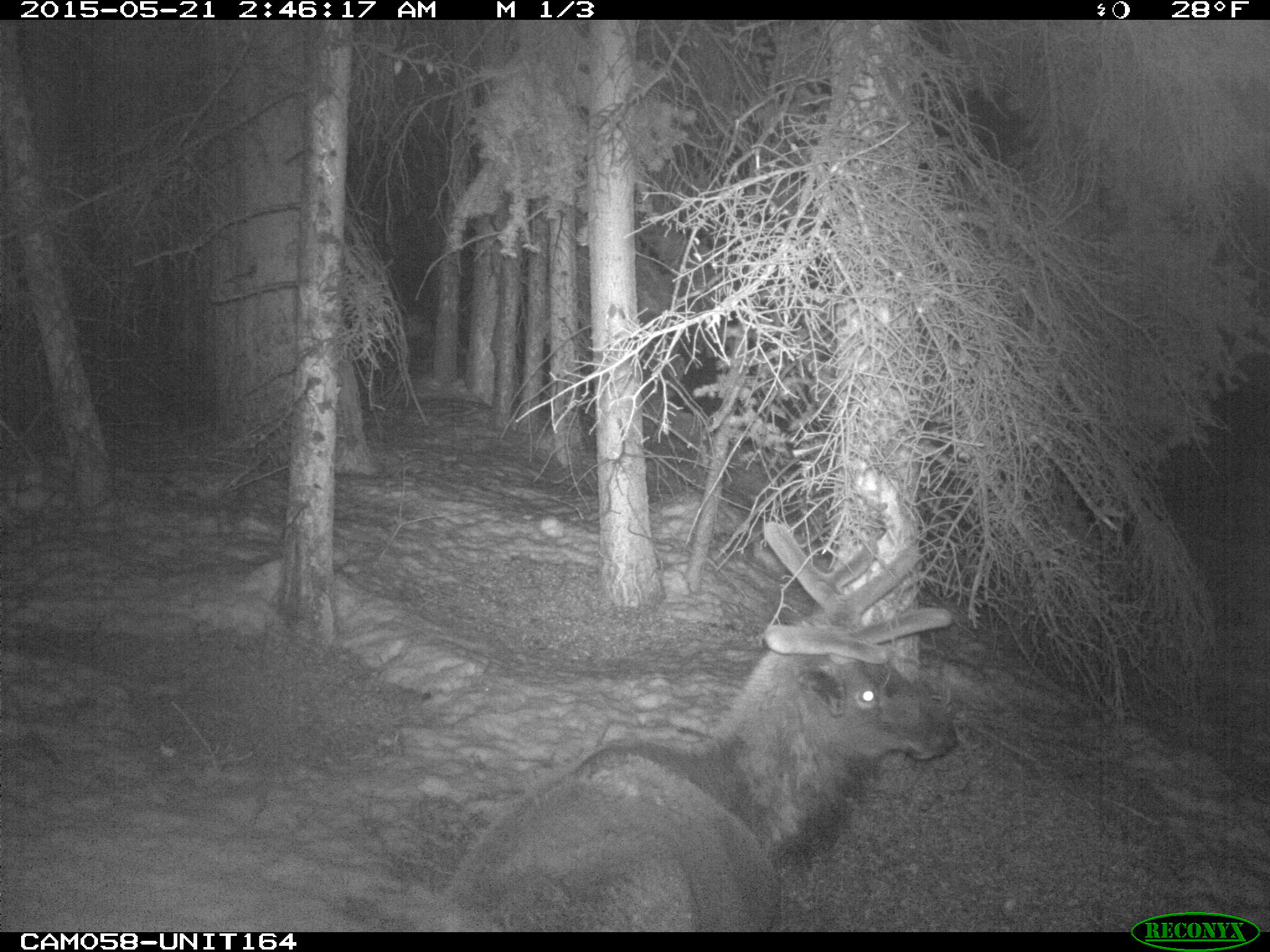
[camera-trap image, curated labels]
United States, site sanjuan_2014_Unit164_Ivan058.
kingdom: Animalia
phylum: Chordata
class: Mammalia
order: Artiodactyla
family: Cervidae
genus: Cervus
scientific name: Cervus elaphus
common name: red deer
Cervus elaphus (red deer).